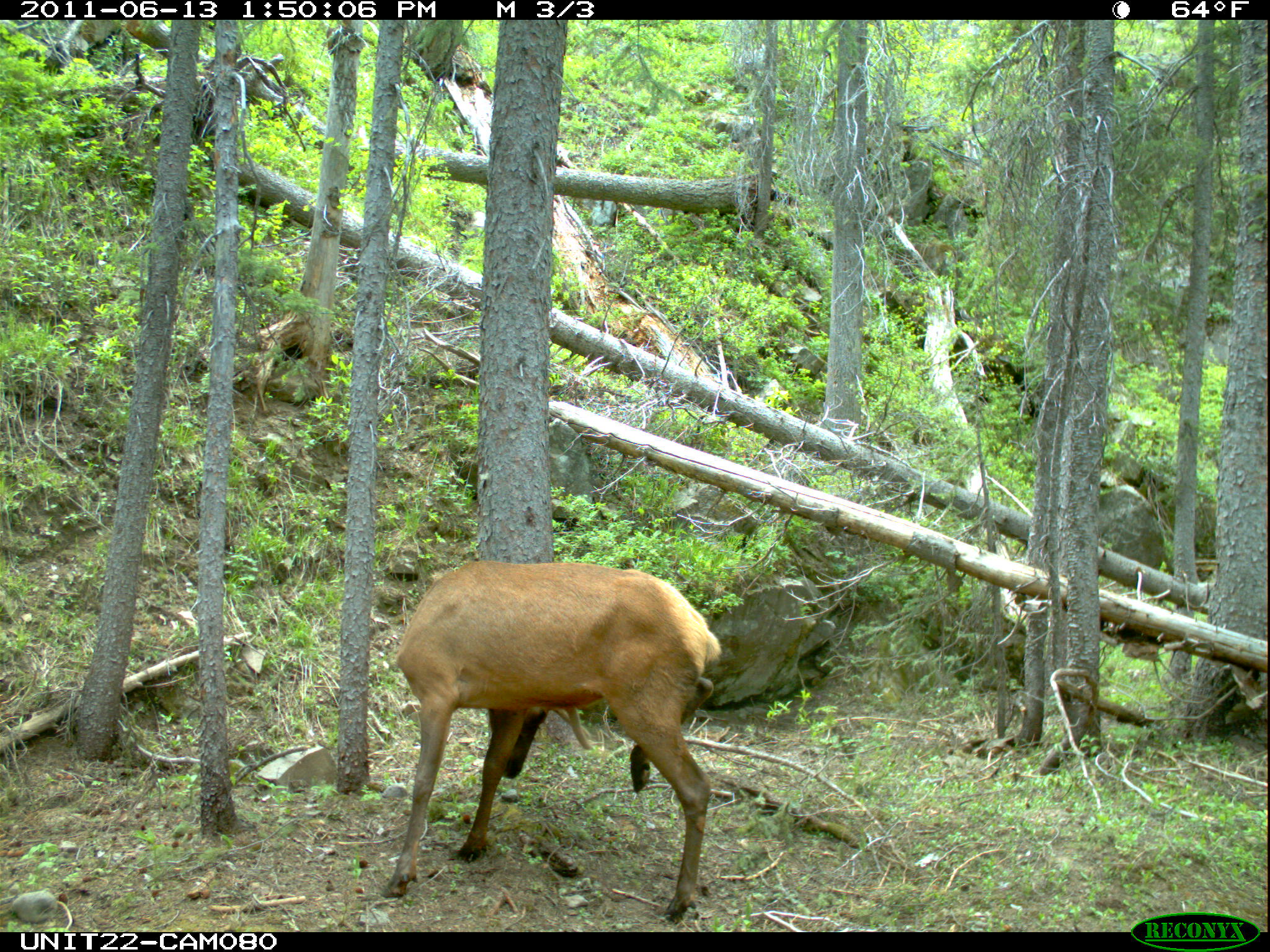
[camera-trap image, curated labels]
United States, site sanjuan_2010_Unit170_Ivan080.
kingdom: Animalia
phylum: Chordata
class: Mammalia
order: Artiodactyla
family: Cervidae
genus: Cervus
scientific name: Cervus elaphus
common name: red deer